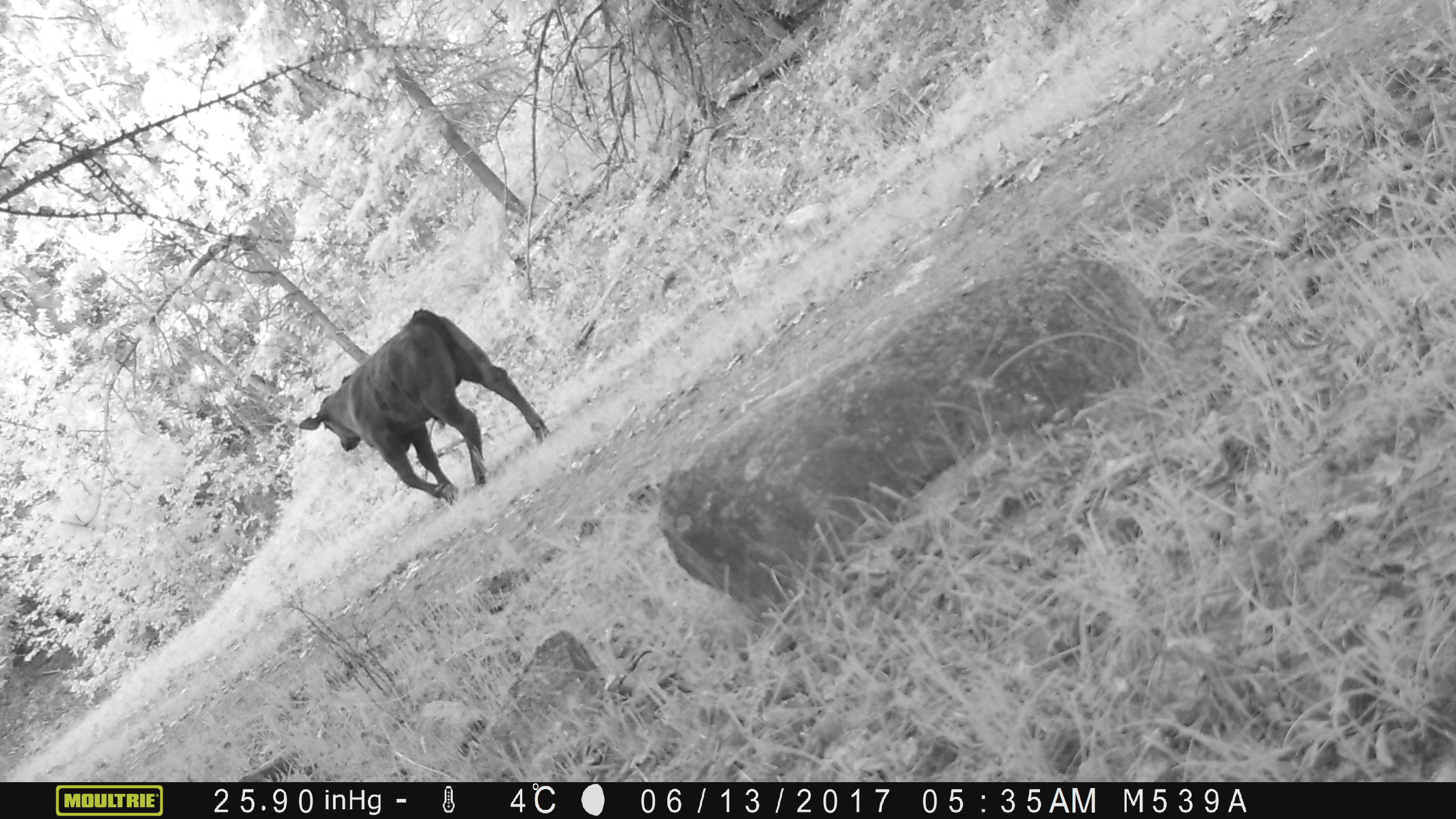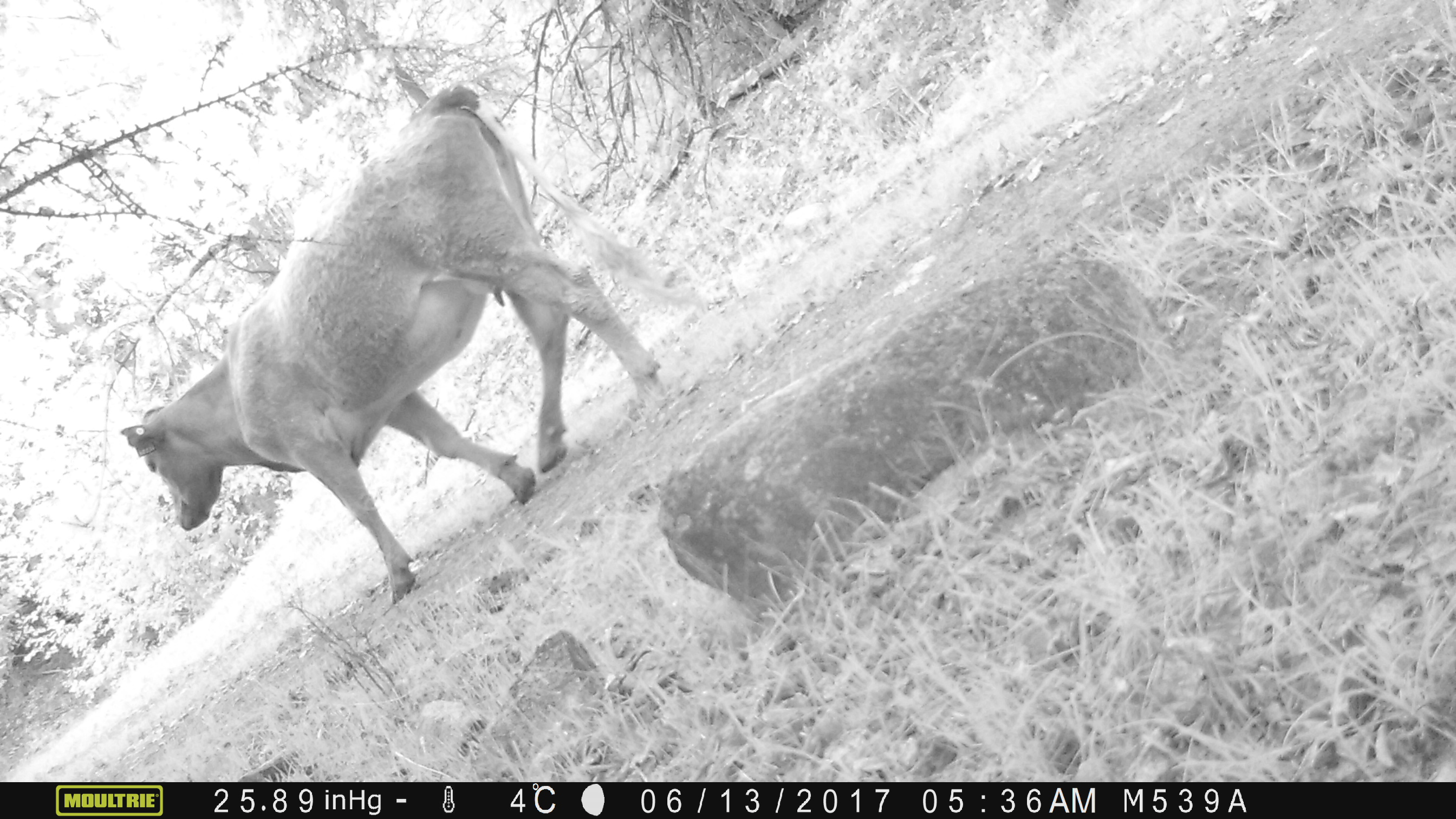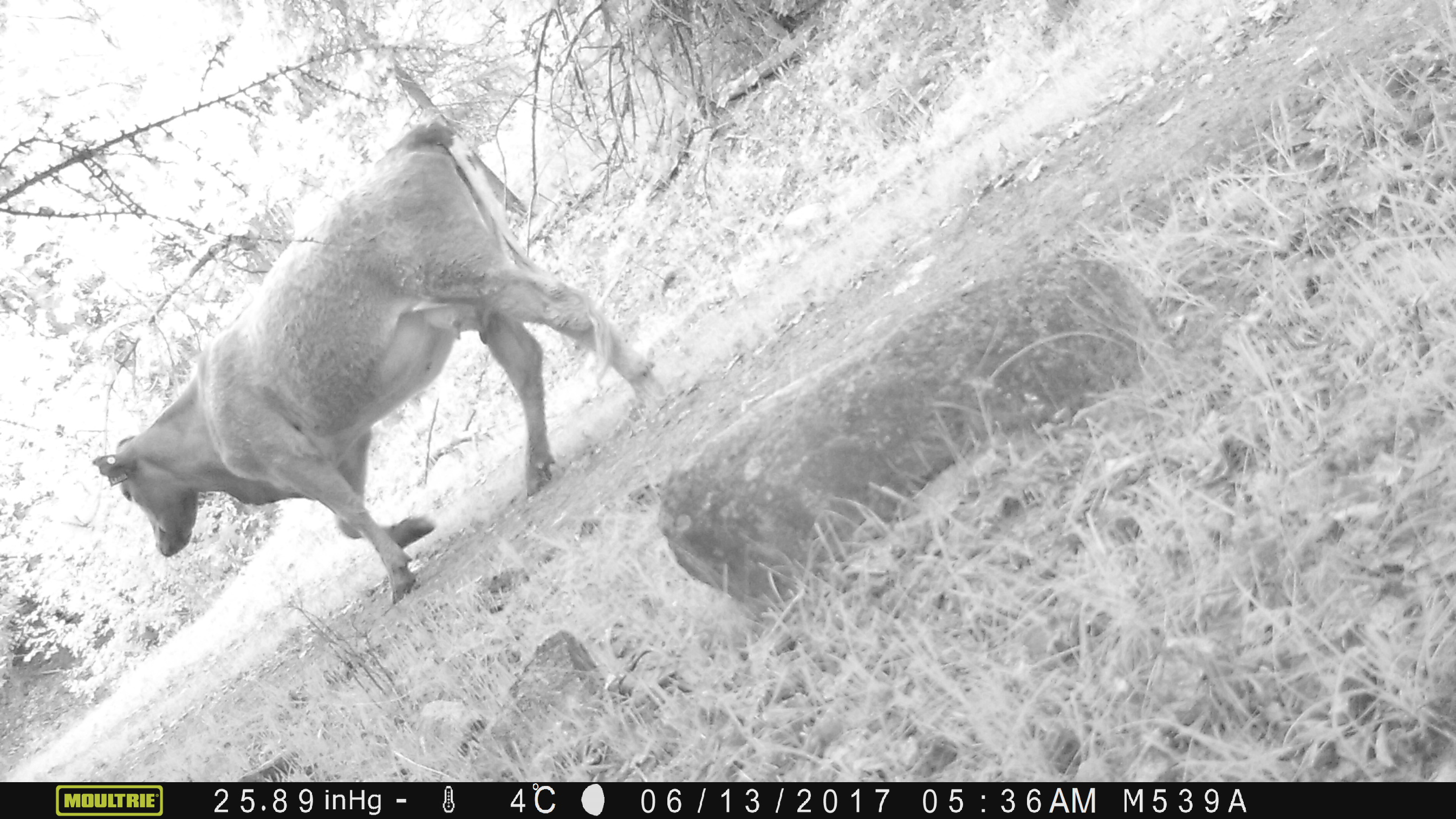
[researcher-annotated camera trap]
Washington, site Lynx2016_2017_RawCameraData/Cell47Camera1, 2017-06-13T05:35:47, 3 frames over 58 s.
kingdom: Animalia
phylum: Chordata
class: Mammalia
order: Artiodactyla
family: Bovidae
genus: Bos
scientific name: Bos taurus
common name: domestic cattle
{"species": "domestic cattle (Bos taurus)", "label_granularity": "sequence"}